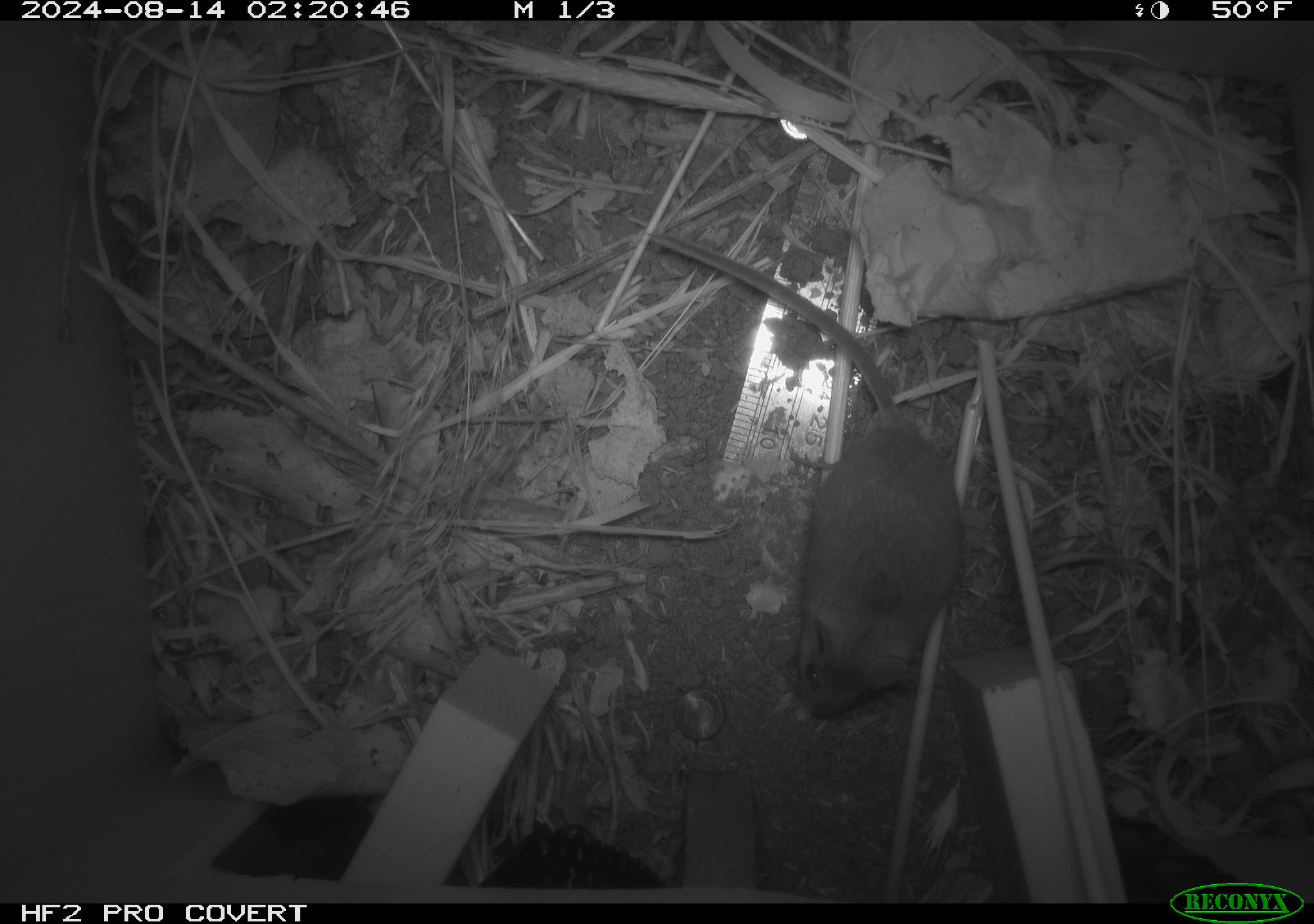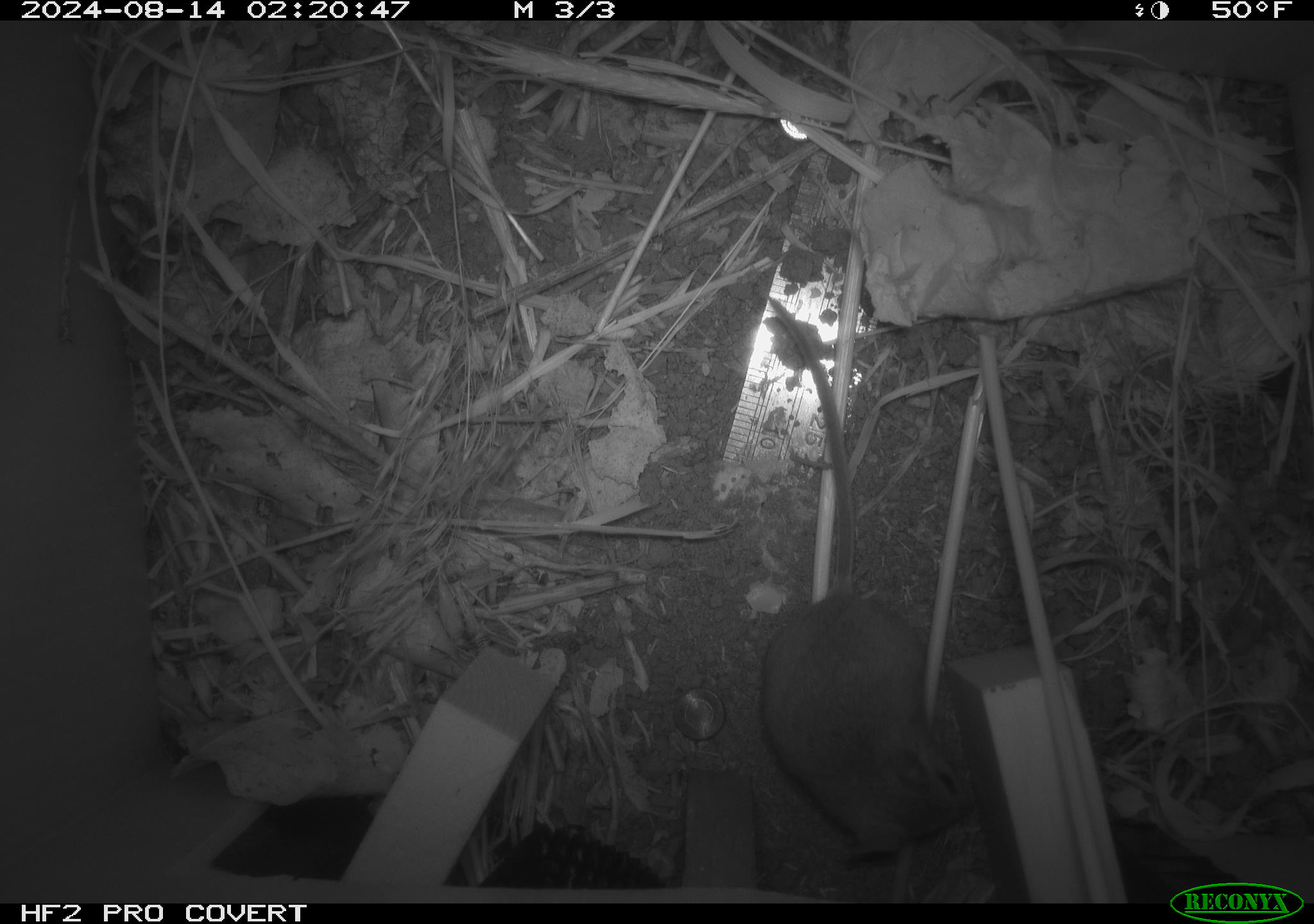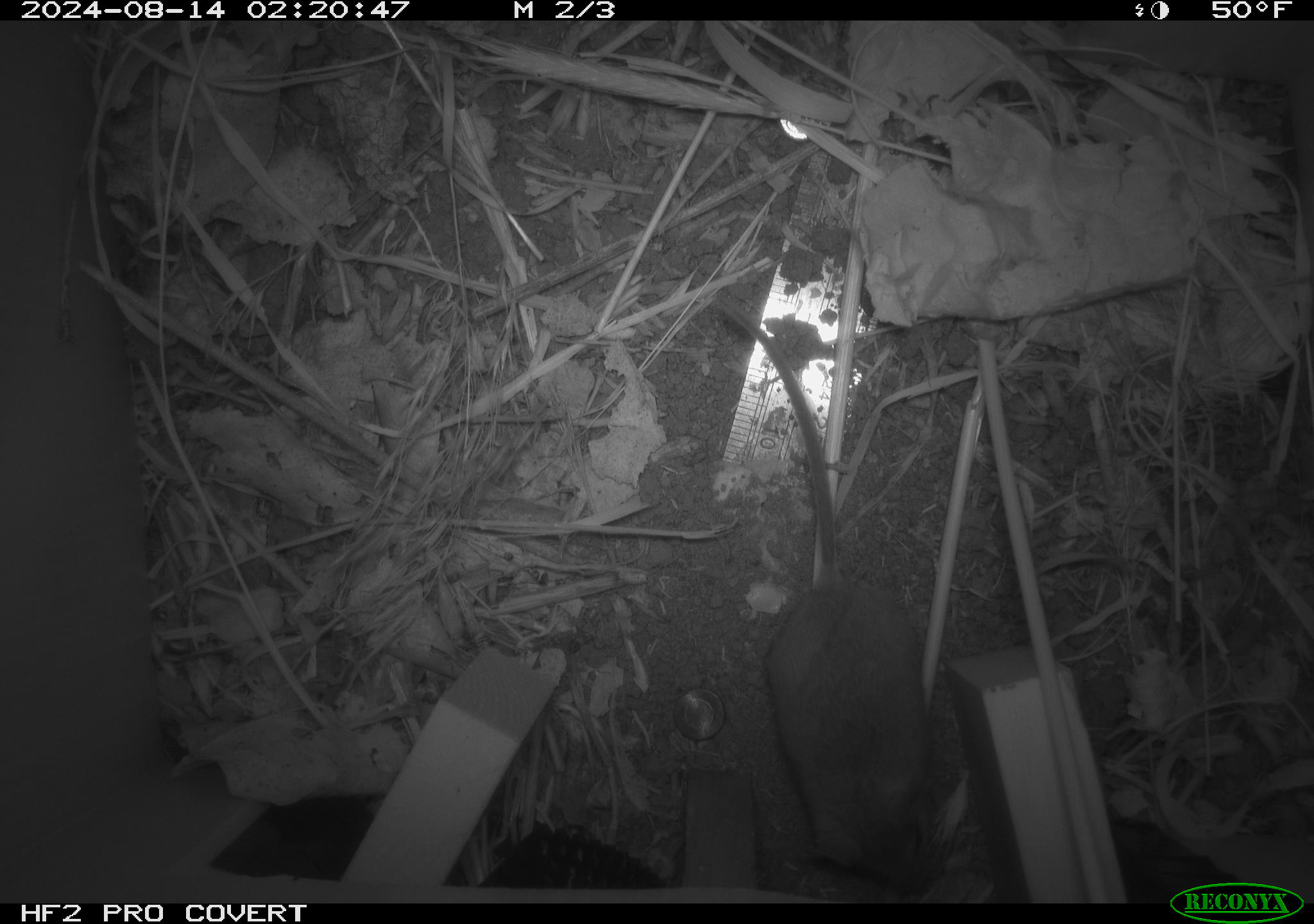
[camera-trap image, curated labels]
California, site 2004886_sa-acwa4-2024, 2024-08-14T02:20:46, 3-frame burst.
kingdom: Animalia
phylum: Chordata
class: Mammalia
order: Rodentia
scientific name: Rodentia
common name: mouse species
Mouse species (Rodentia).